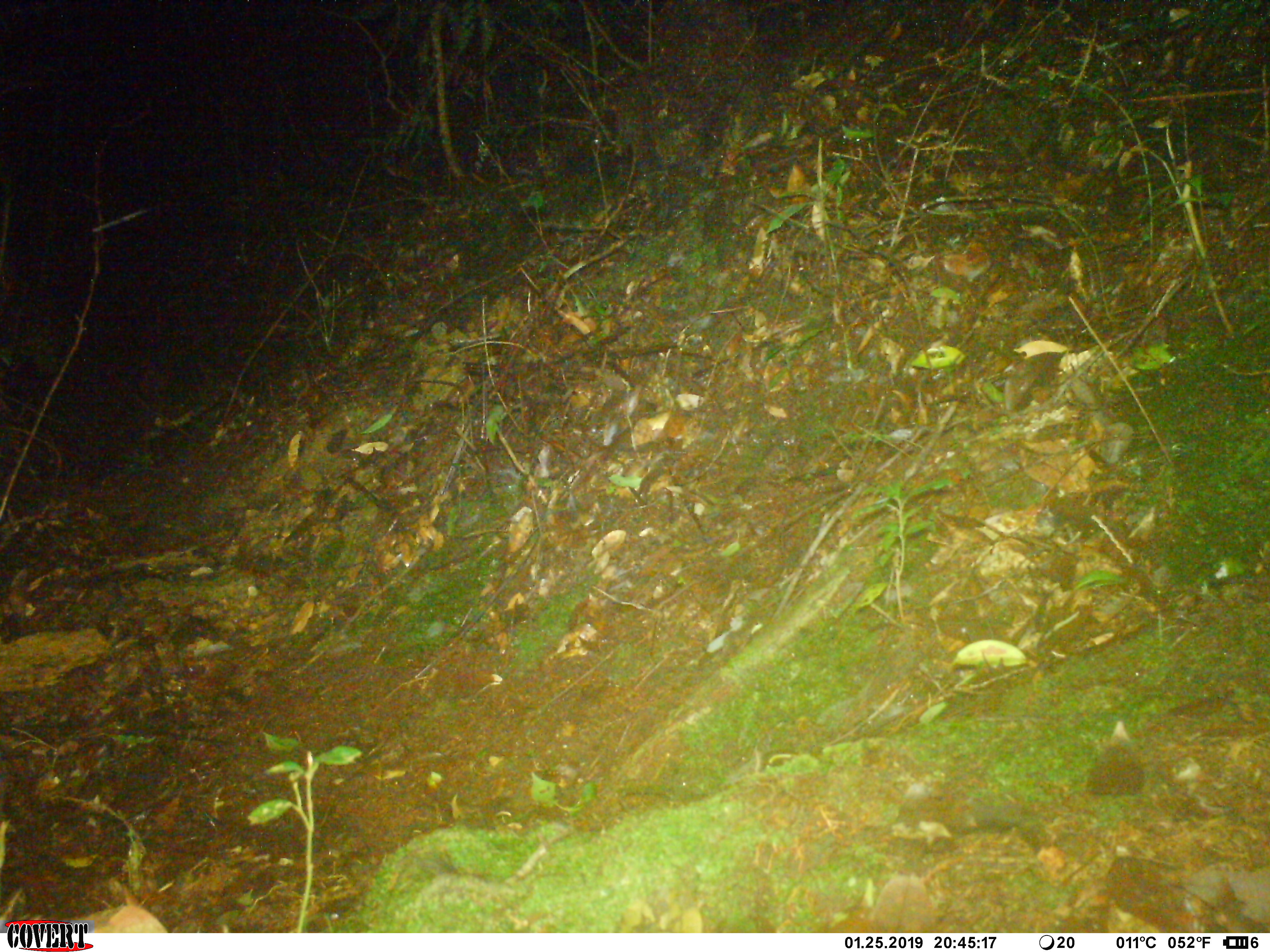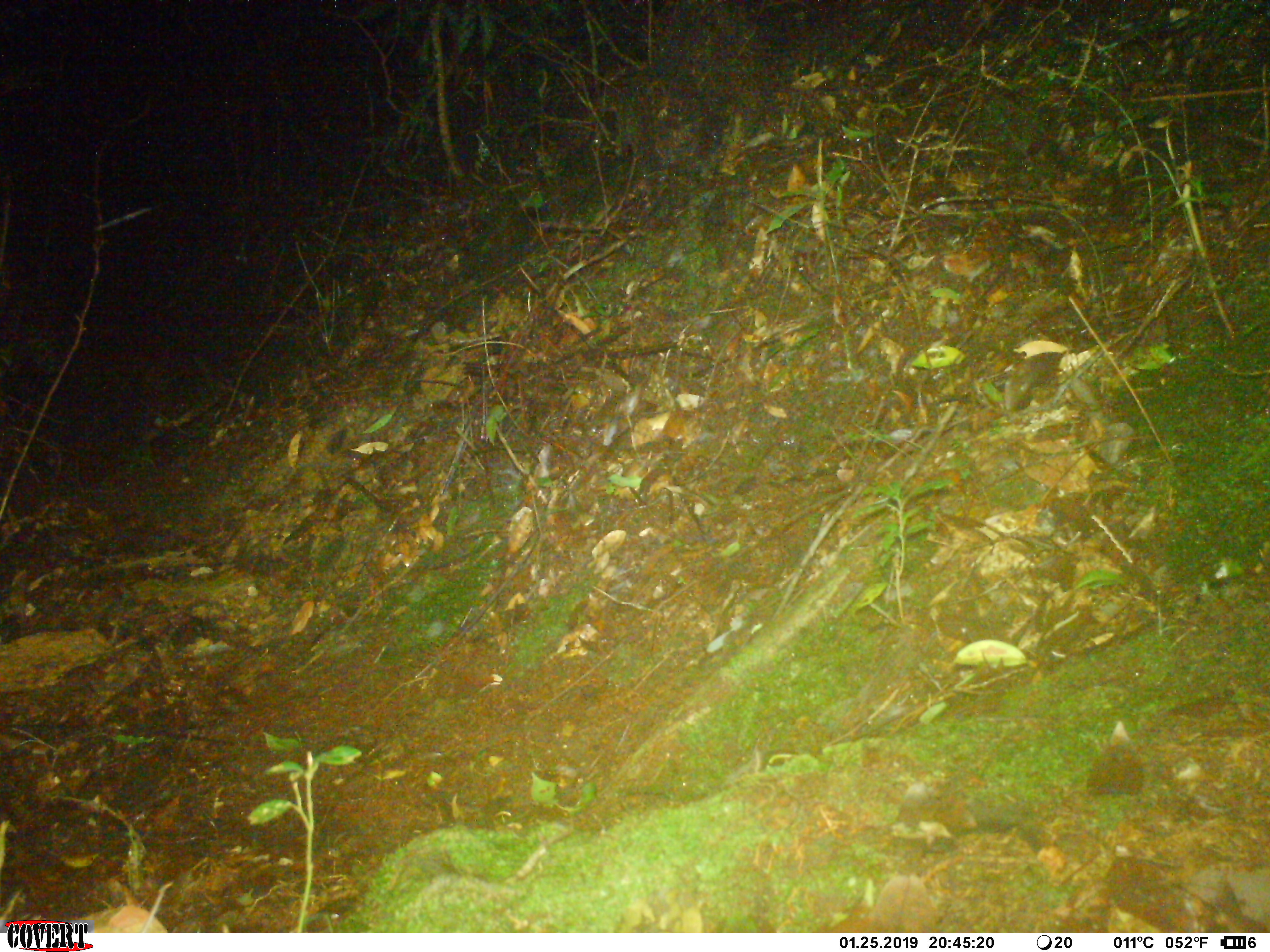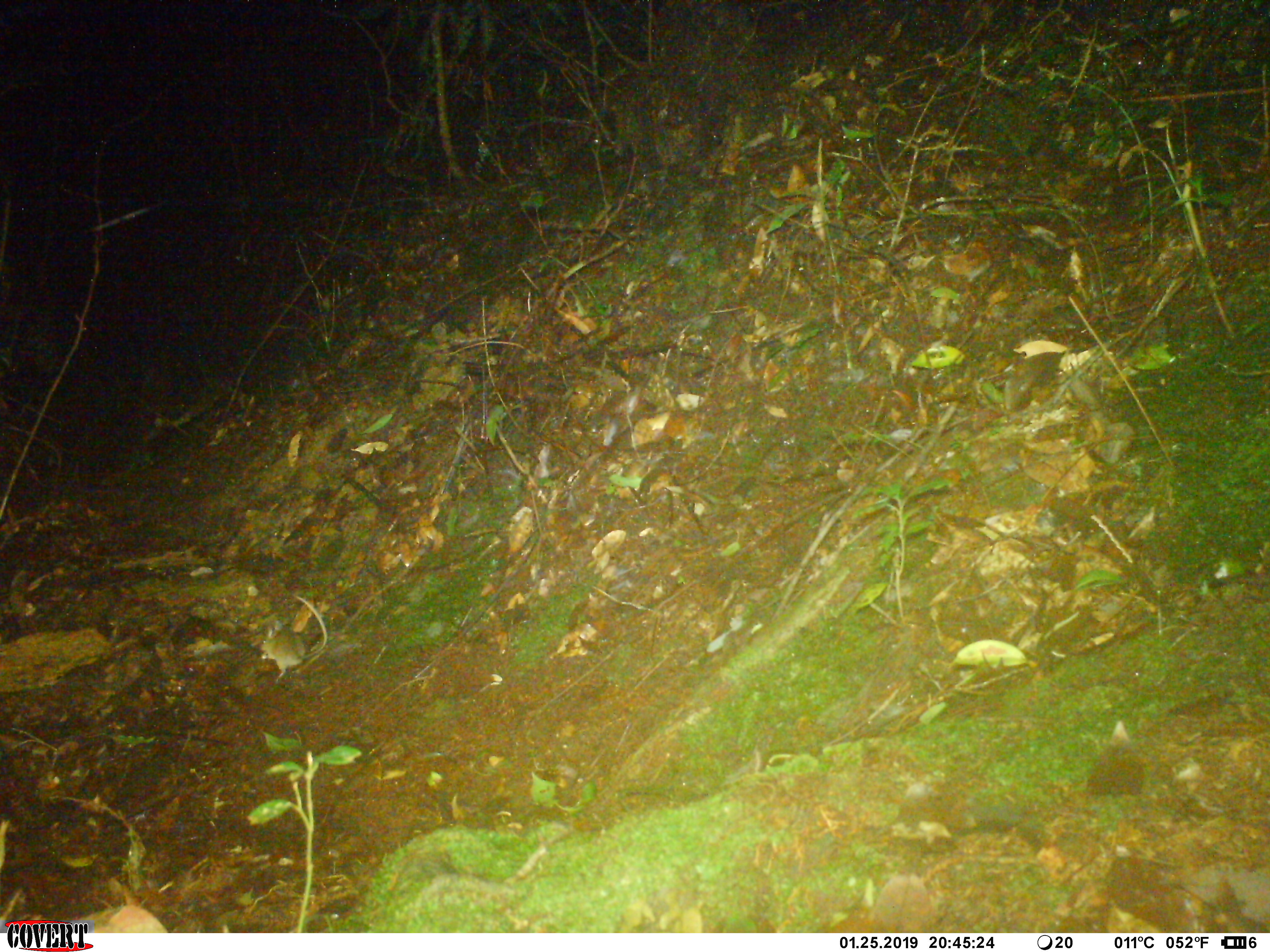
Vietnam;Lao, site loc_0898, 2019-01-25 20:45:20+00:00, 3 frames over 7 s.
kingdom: Animalia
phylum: Chordata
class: Mammalia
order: Rodentia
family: Muridae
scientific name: Muridae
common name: old-world mice and rats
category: unidentified murid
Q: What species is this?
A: Unidentified murid (old-world mice and rats) (Muridae).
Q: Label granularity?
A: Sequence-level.